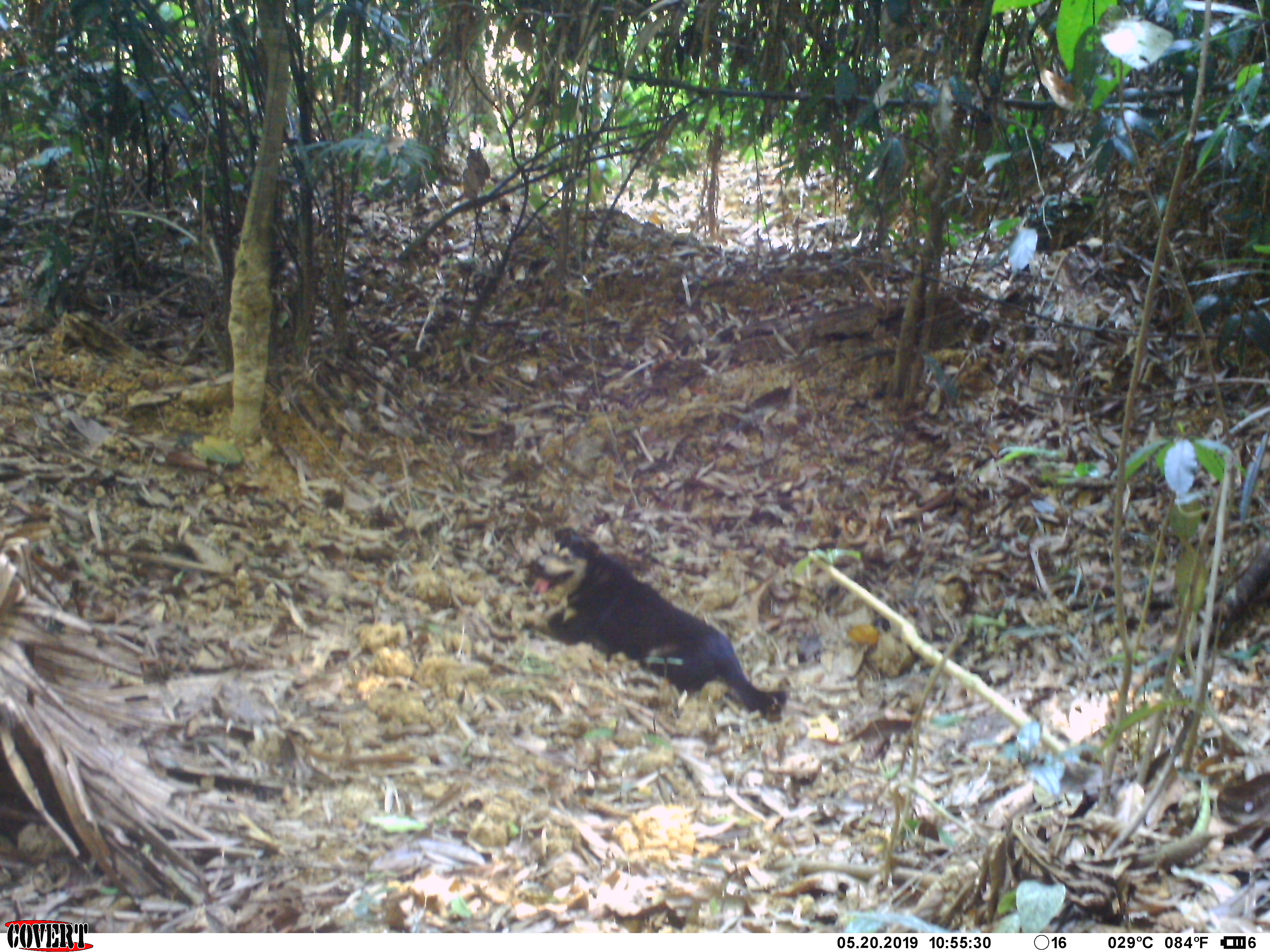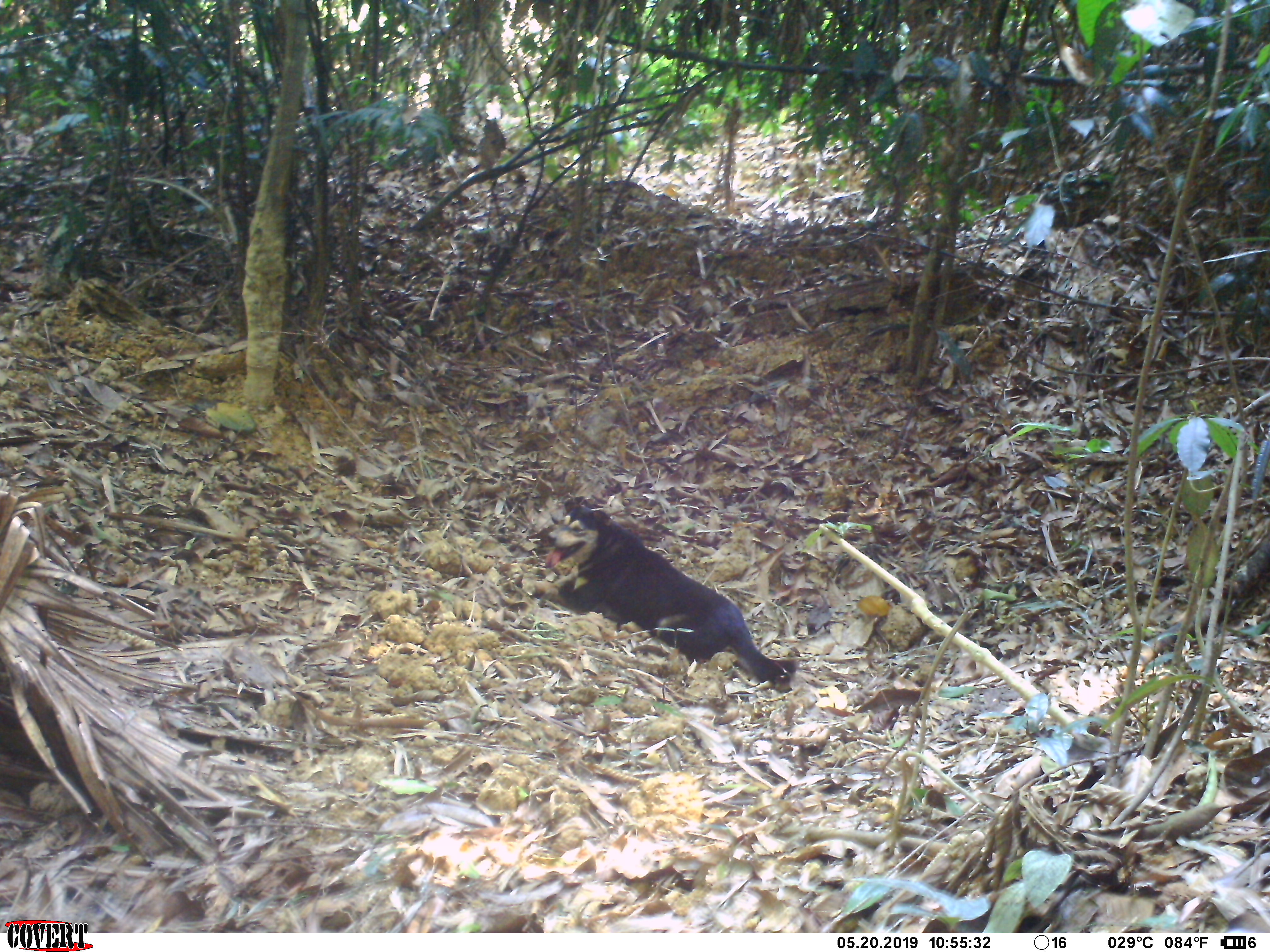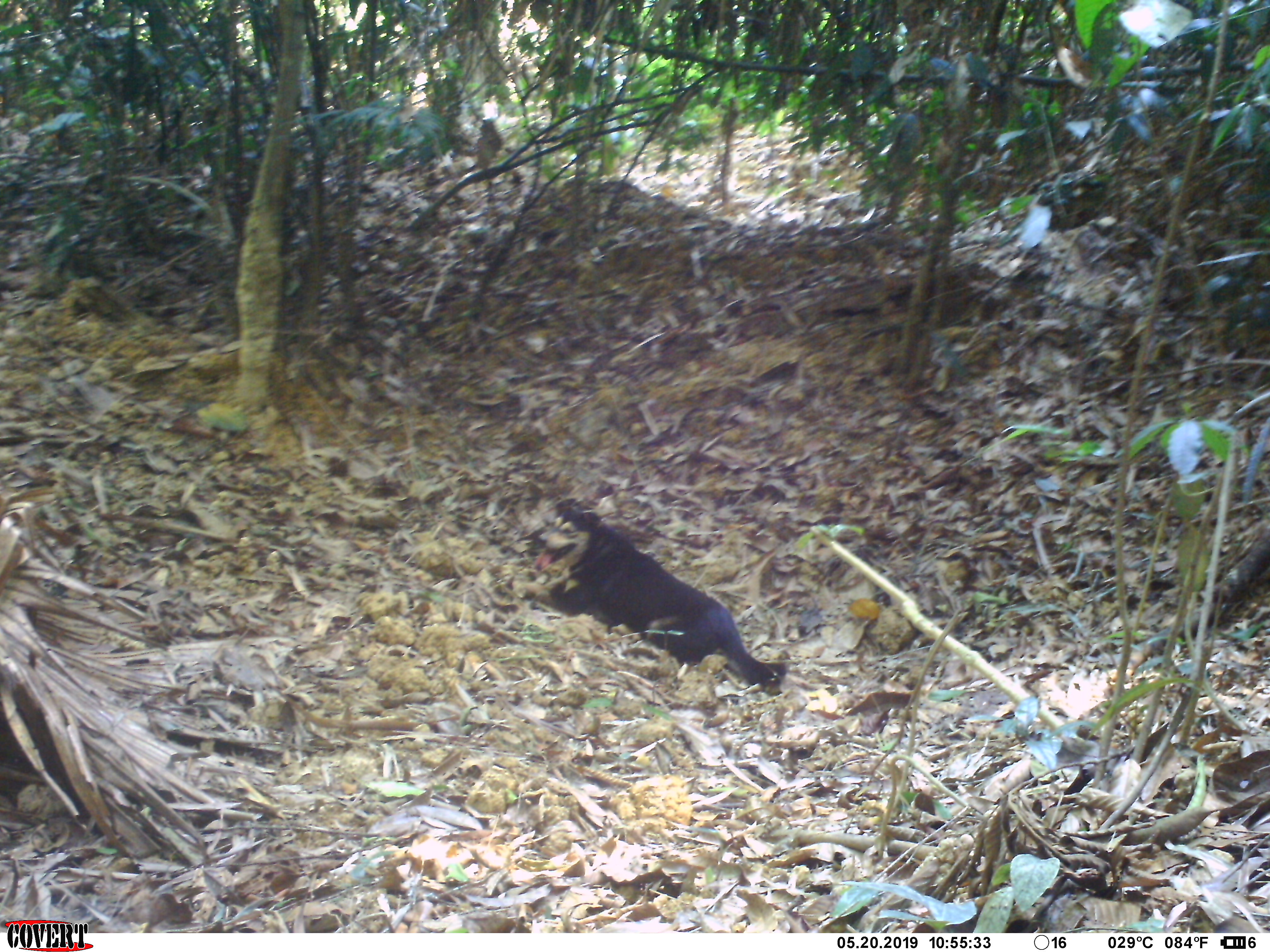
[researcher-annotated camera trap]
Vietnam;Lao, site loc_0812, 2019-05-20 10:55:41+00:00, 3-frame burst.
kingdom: Animalia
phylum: Chordata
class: Mammalia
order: Carnivora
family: Canidae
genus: Canis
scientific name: Canis familiaris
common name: domestic dog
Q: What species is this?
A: Domestic dog (Canis familiaris).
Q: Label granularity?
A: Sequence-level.